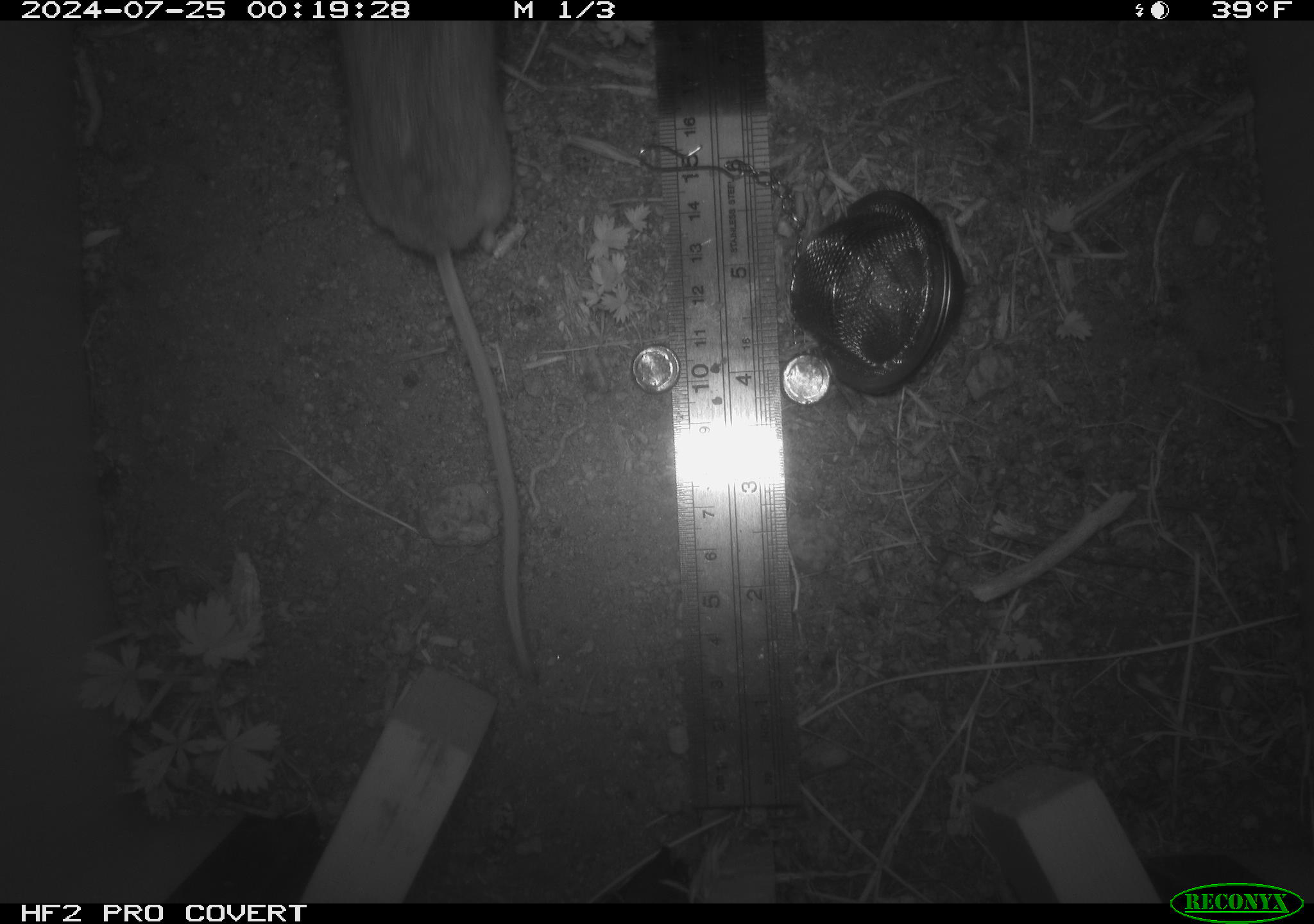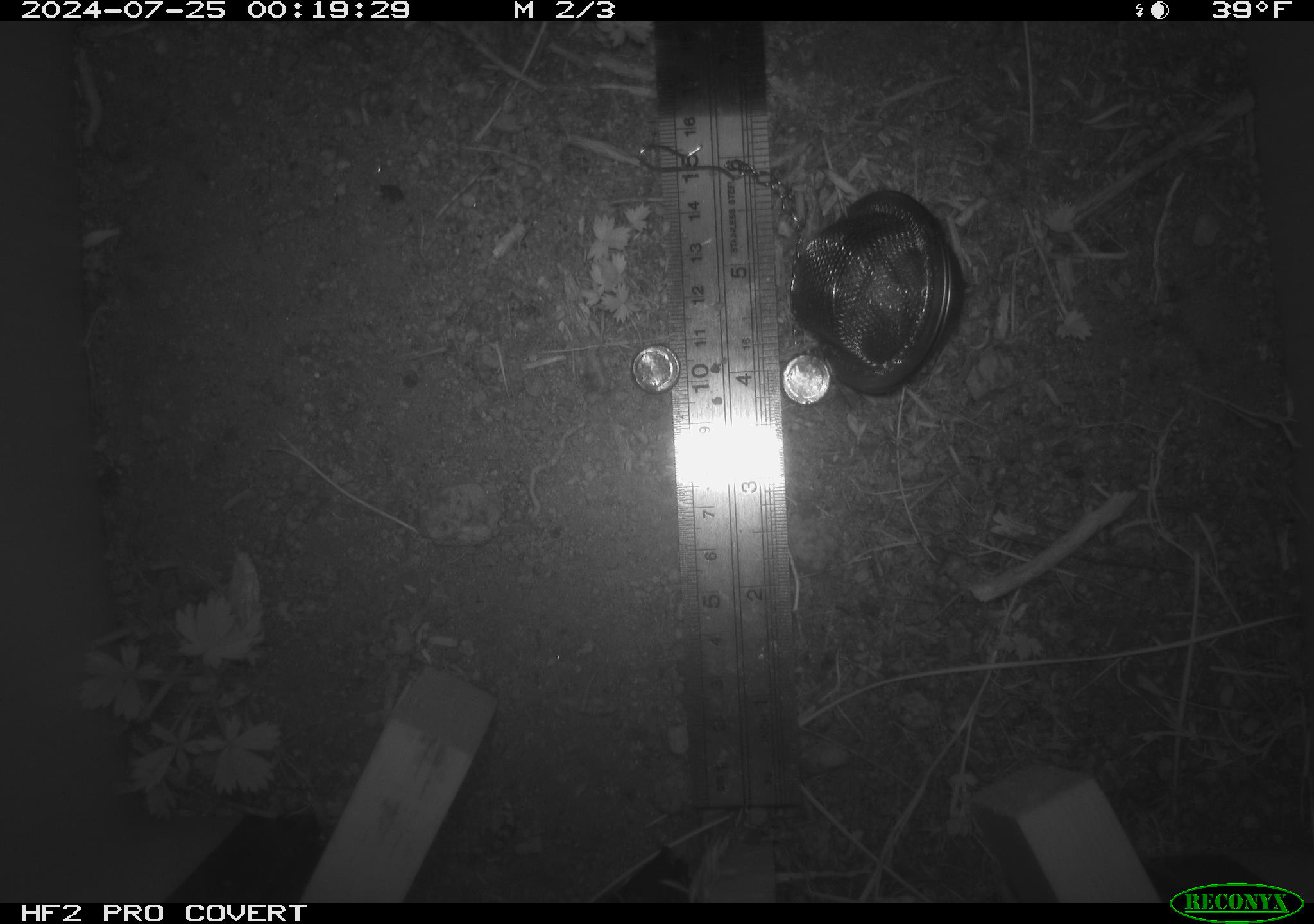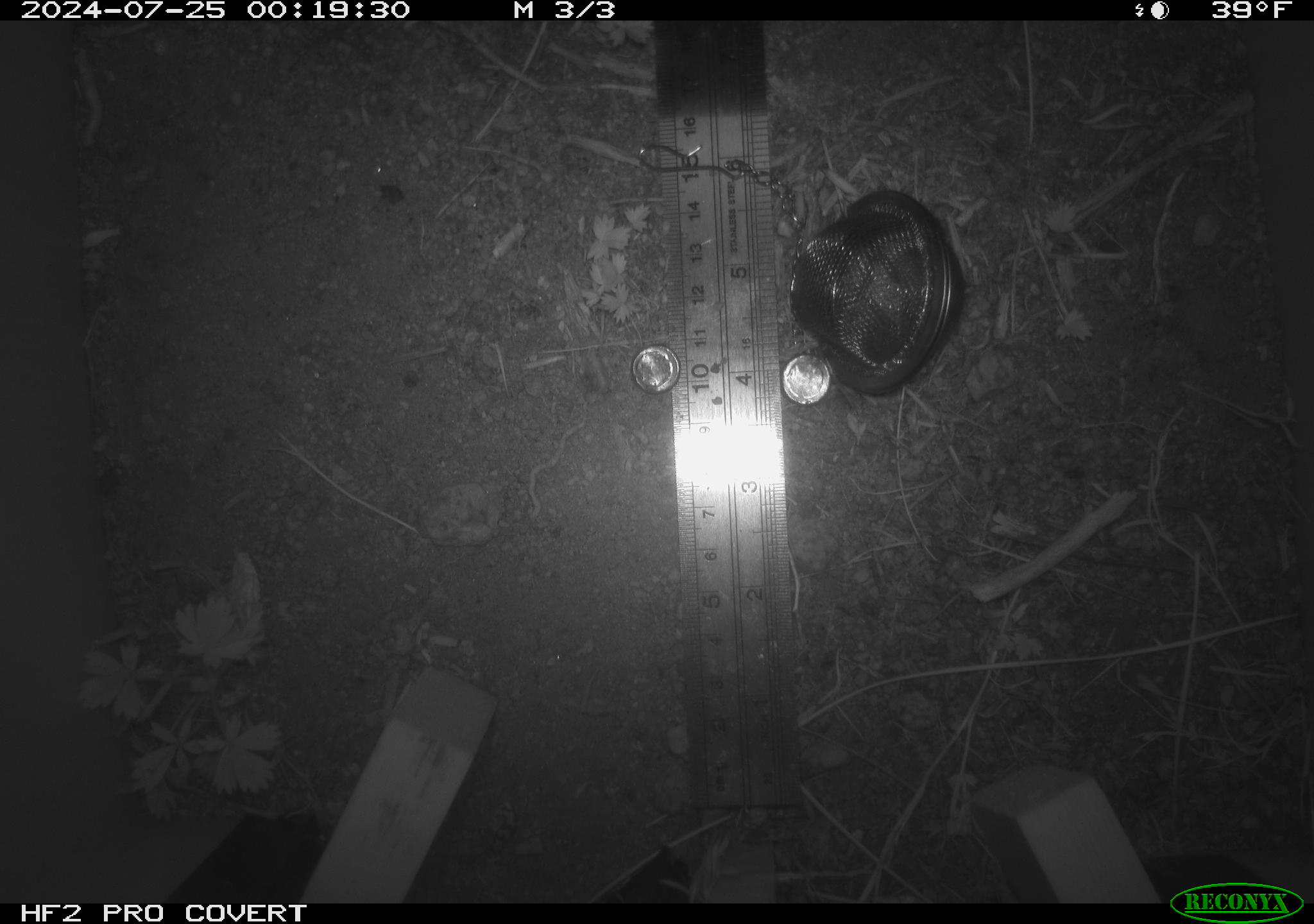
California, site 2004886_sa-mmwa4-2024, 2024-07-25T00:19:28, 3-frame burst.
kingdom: Animalia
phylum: Chordata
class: Mammalia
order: Rodentia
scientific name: Rodentia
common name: mouse species